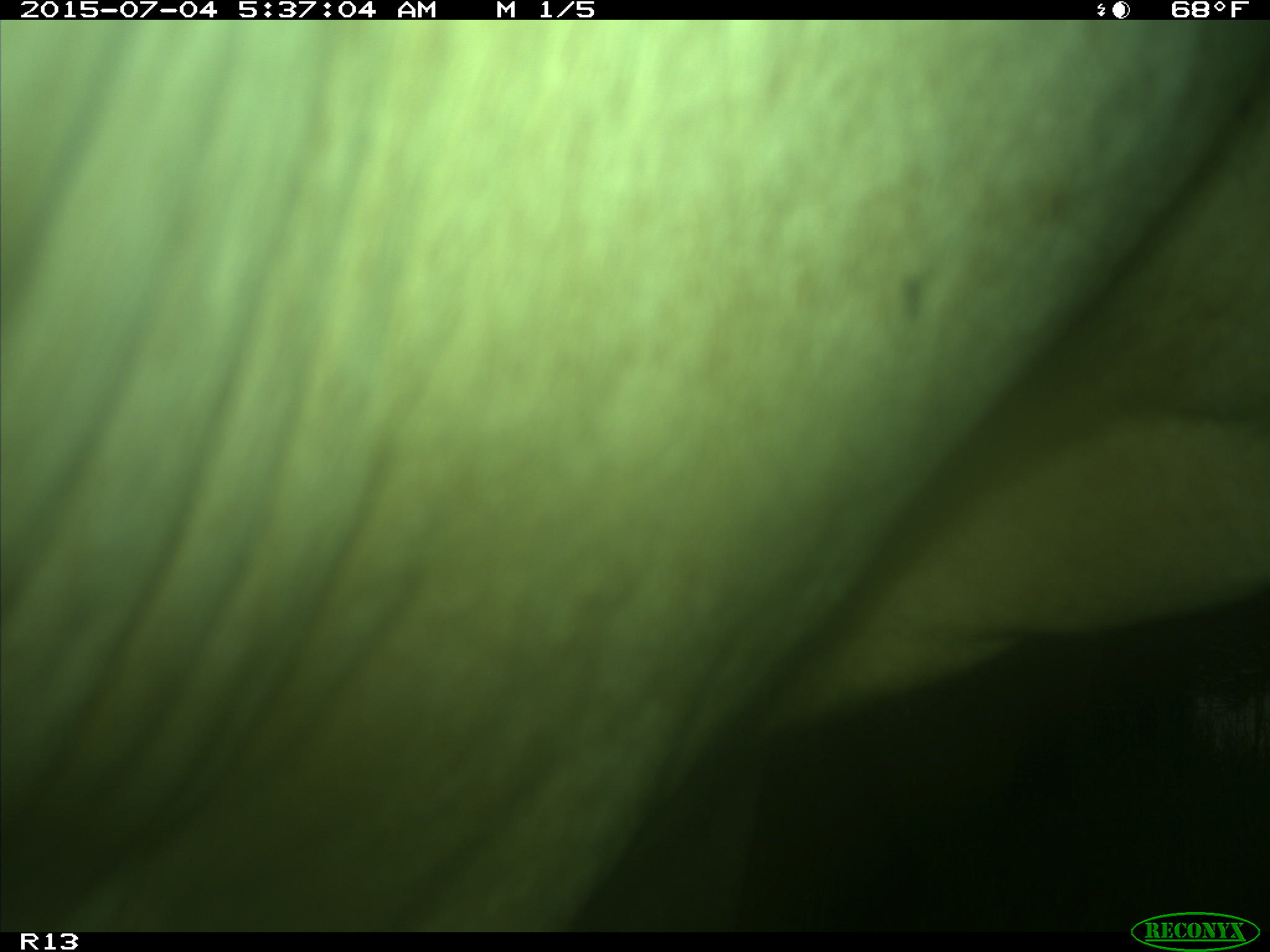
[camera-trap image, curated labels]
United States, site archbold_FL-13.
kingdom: Animalia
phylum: Chordata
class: Mammalia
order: Artiodactyla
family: Bovidae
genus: Bos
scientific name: Bos taurus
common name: domestic cow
Bos taurus (domestic cow).